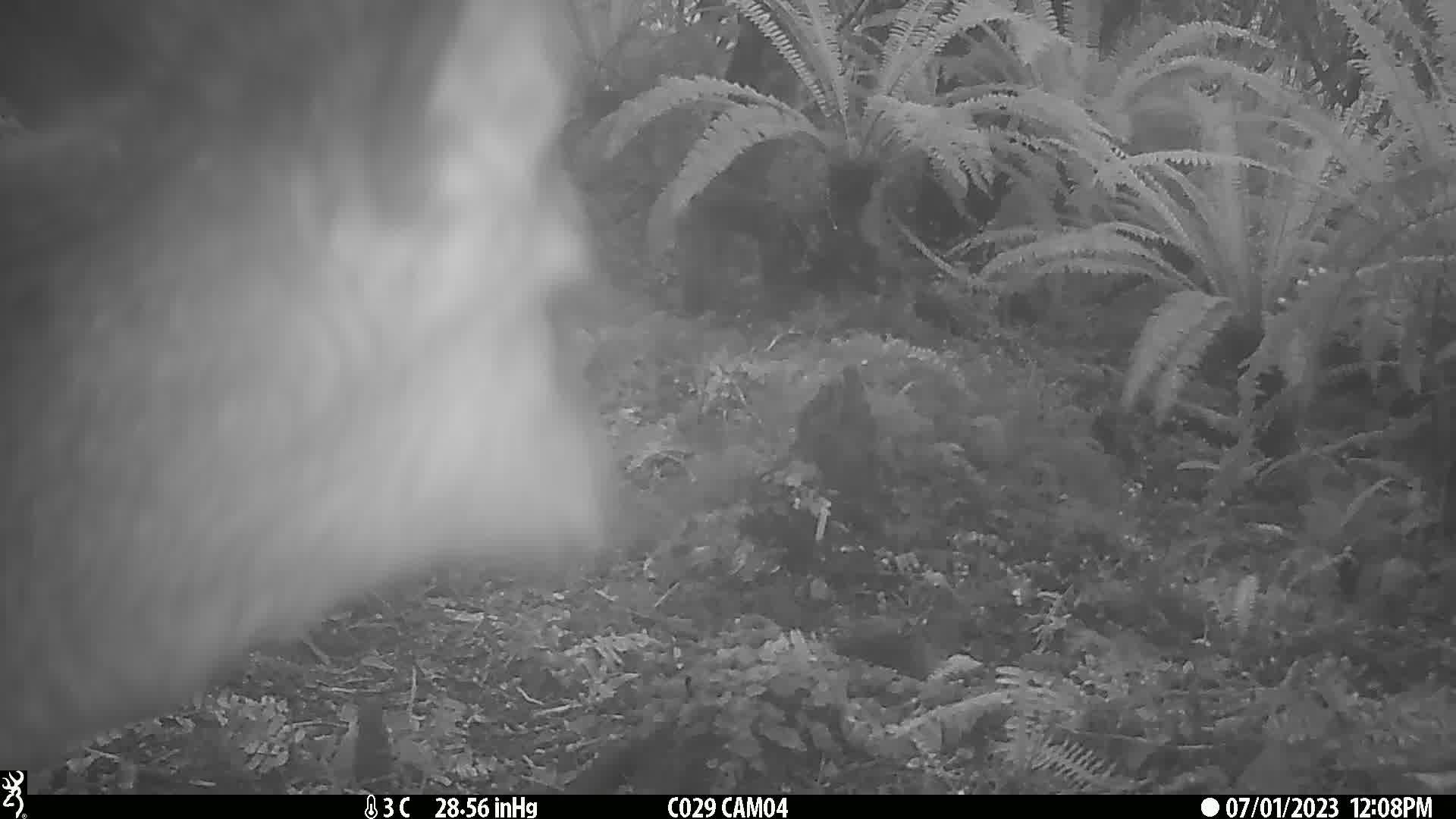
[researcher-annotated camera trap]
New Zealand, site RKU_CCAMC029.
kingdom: Animalia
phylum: Chordata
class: Mammalia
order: Artiodactyla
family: Cervidae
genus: Odocoileus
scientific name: Odocoileus virginianus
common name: white-tailed deer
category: white tailed deer